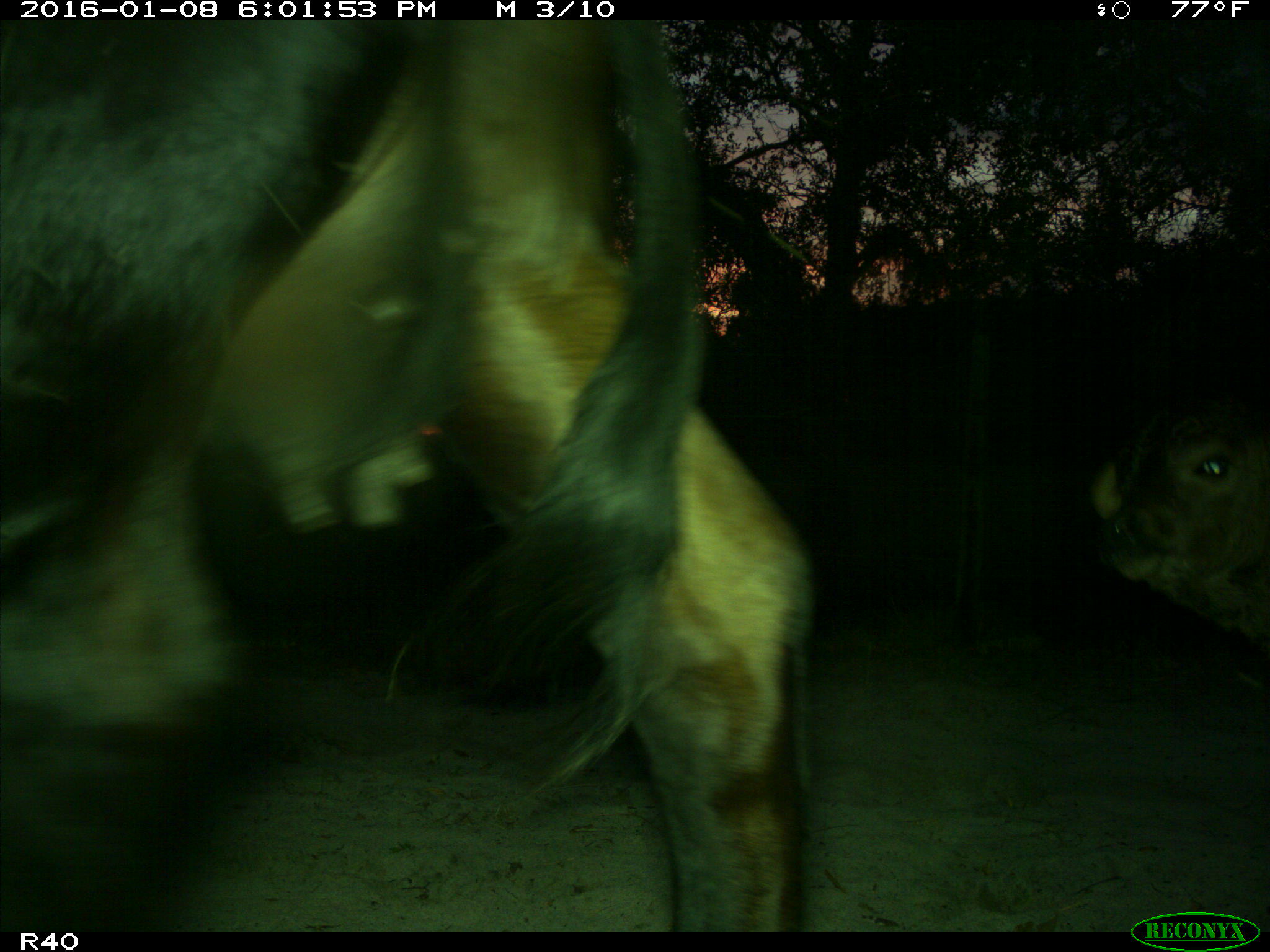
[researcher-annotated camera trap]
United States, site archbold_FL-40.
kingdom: Animalia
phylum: Chordata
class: Mammalia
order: Artiodactyla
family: Bovidae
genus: Bos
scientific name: Bos taurus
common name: domestic cow